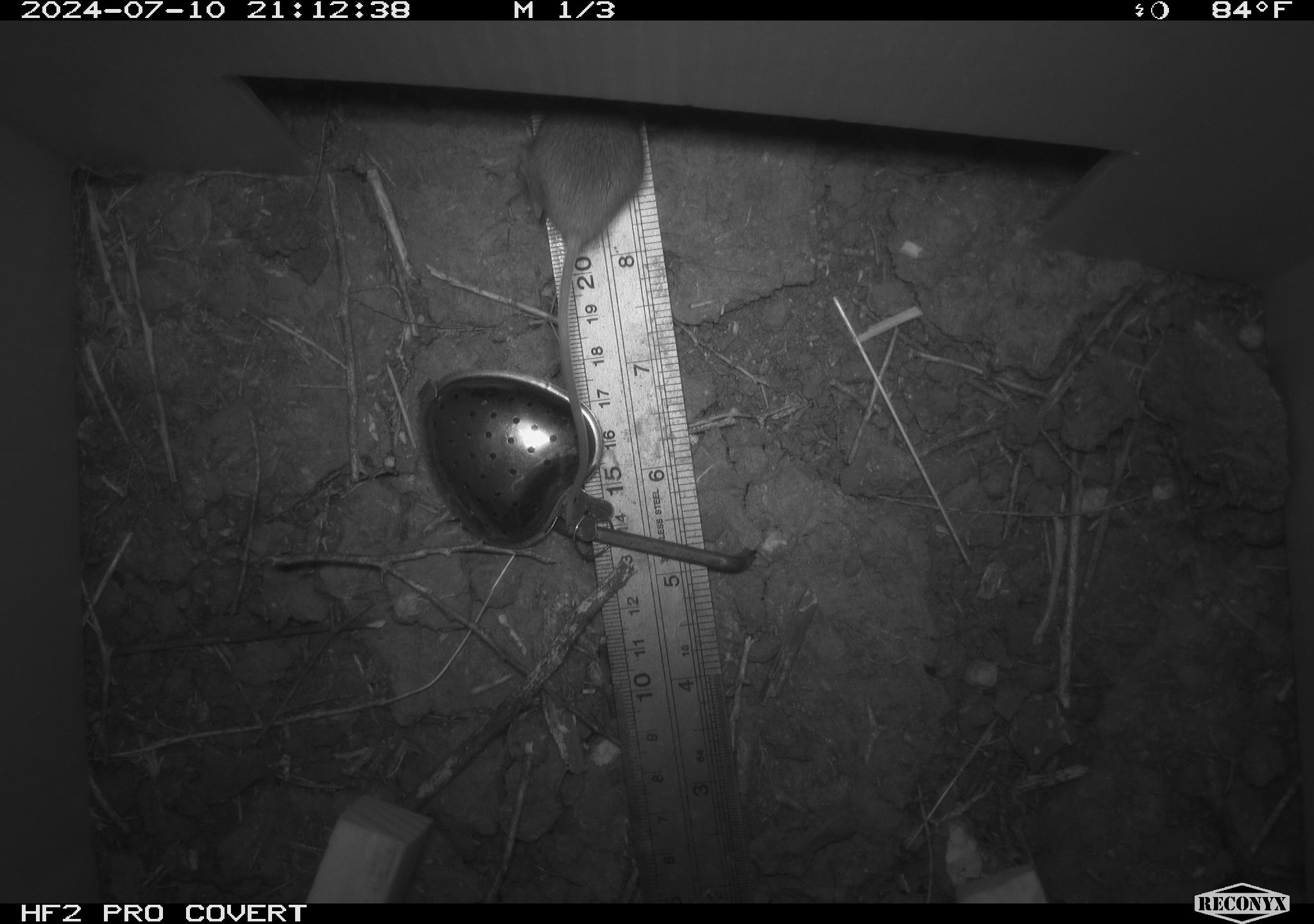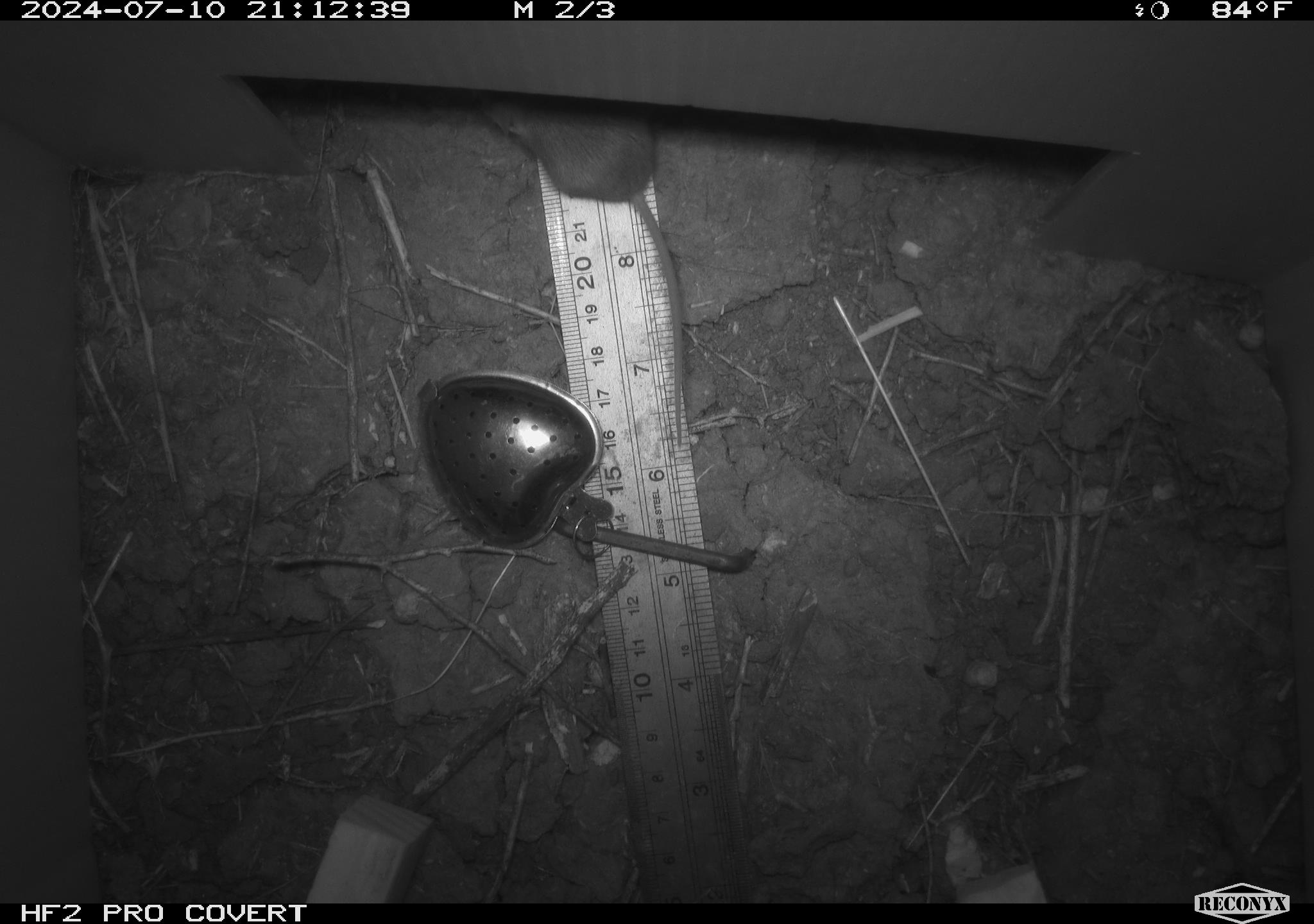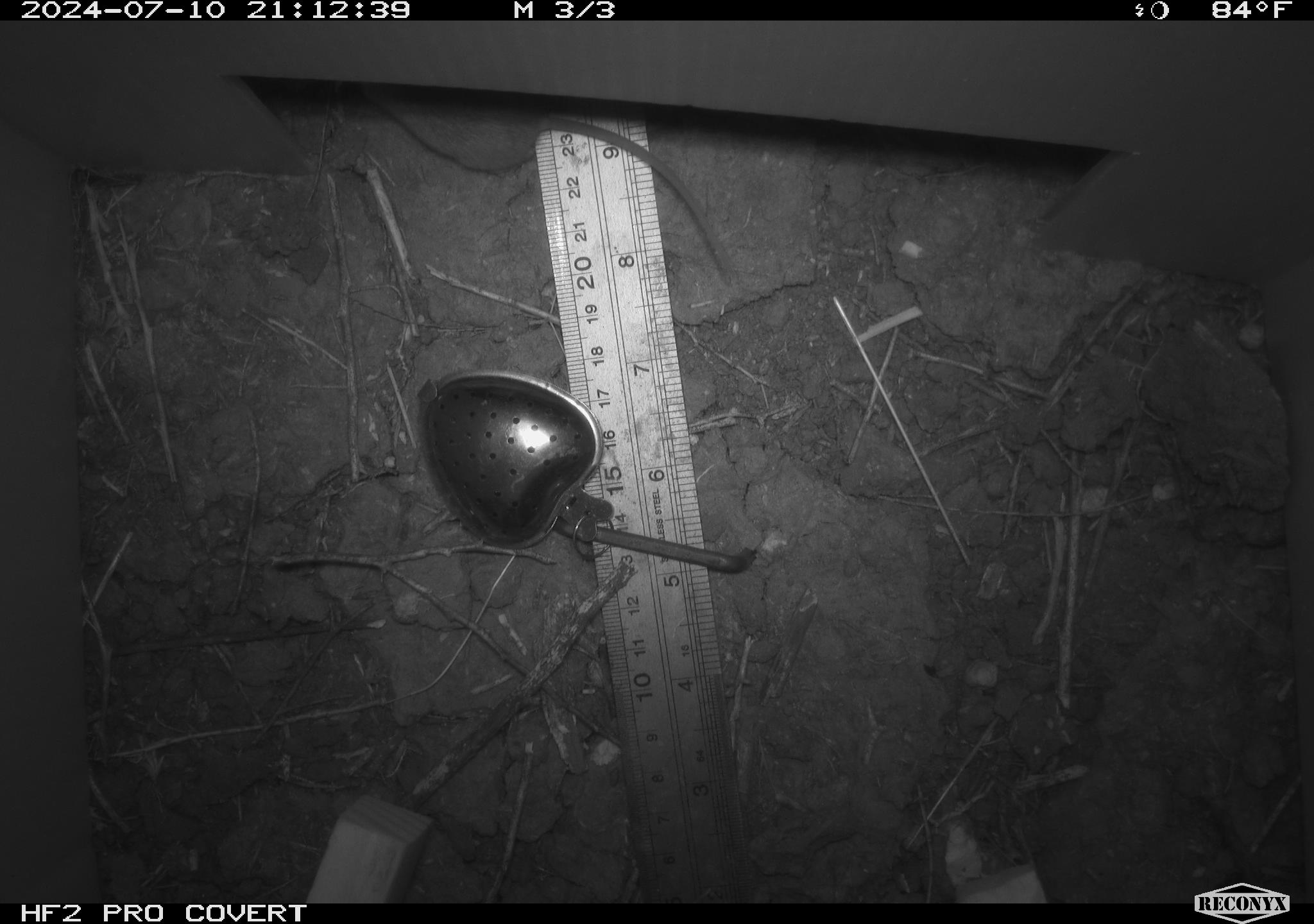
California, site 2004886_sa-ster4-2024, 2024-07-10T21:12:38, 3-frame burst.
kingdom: Animalia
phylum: Chordata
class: Mammalia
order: Rodentia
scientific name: Rodentia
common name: mouse species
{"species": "mouse species (Rodentia)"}